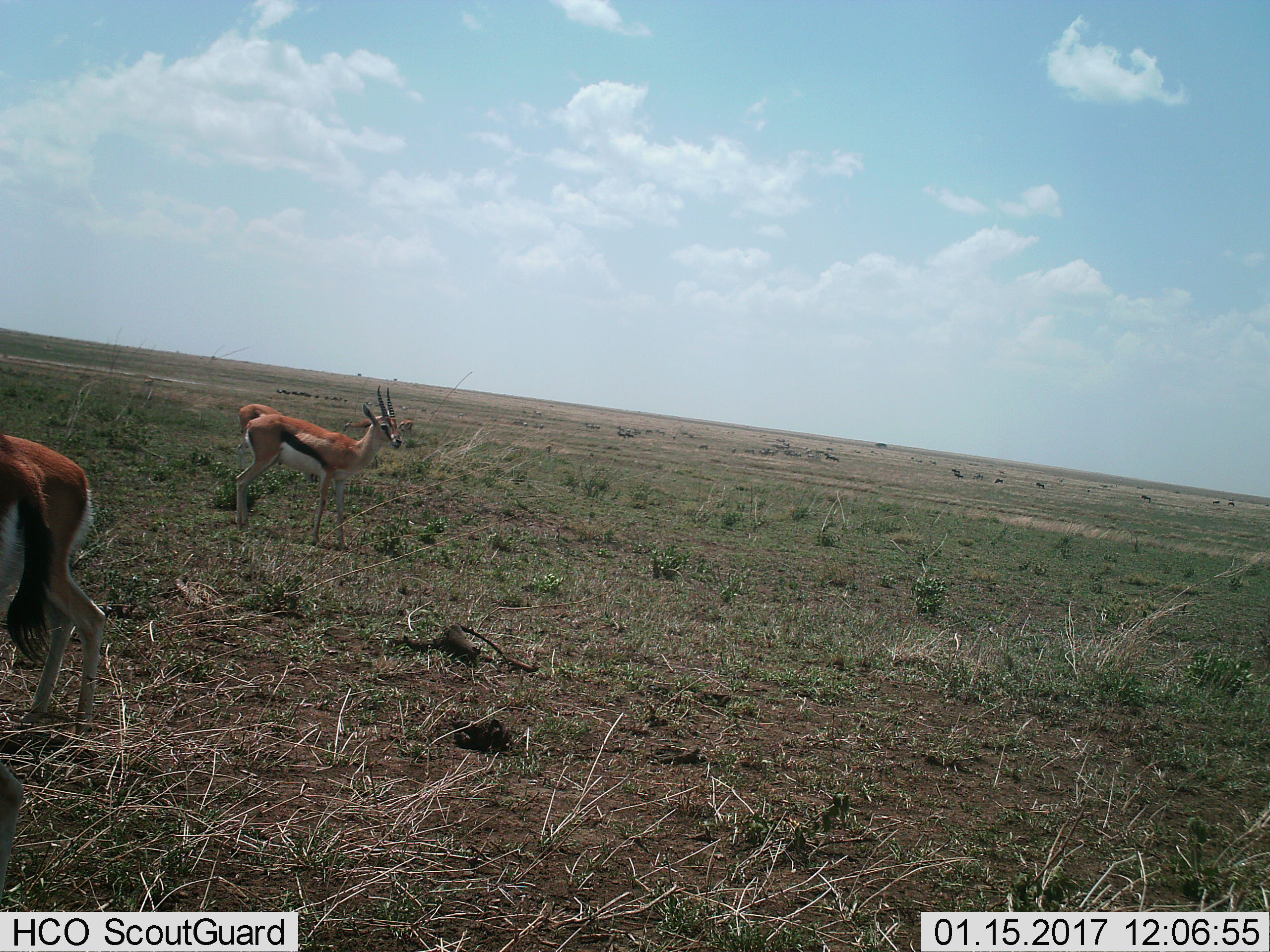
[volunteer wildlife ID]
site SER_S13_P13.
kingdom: Animalia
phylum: Chordata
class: Mammalia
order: Artiodactyla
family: Bovidae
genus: Eudorcas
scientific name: Eudorcas thomsonii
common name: thomson's gazelle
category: gazellethomsons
Gazellethomsons (thomson's gazelle) (Eudorcas thomsonii), count 4. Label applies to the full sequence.